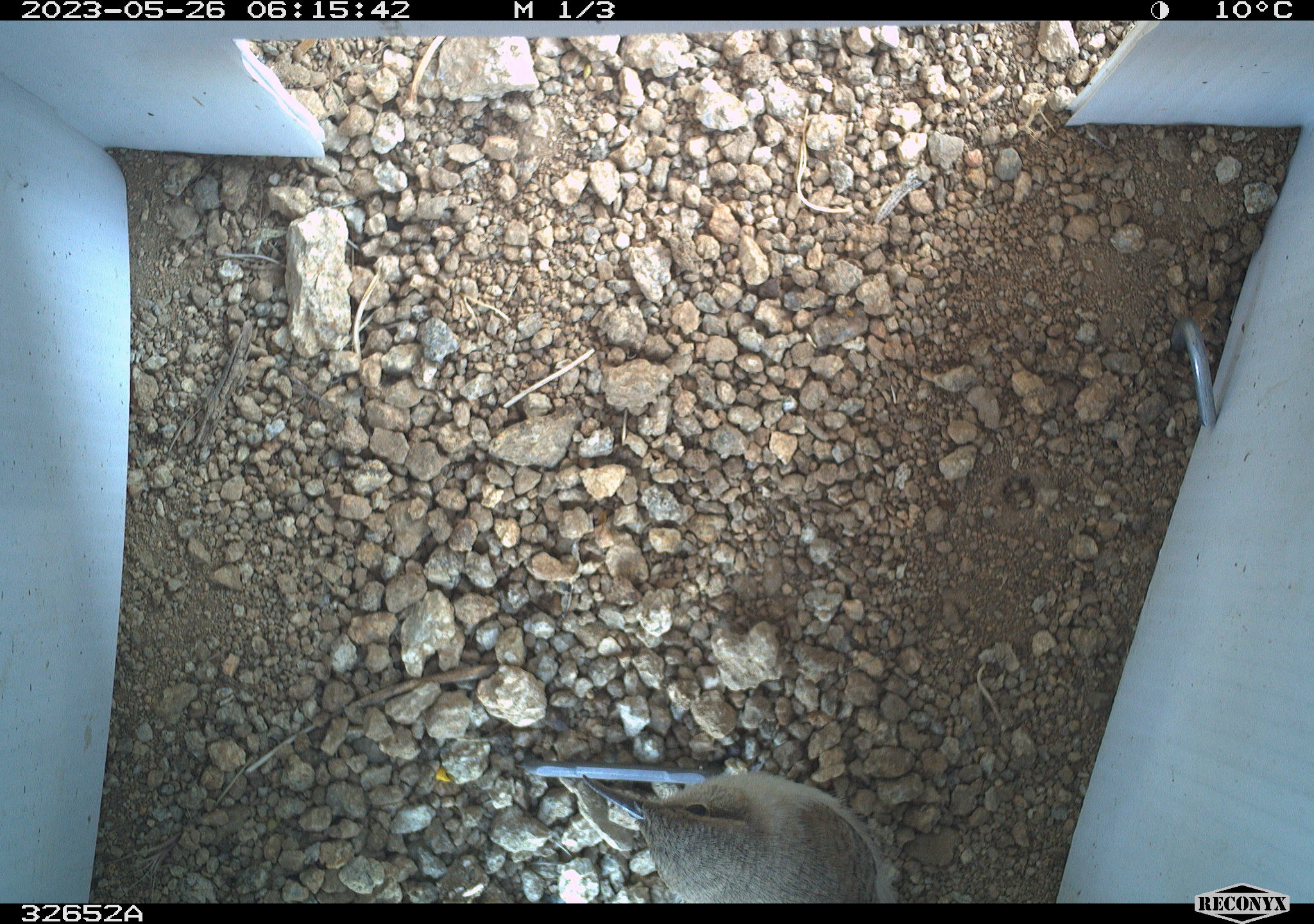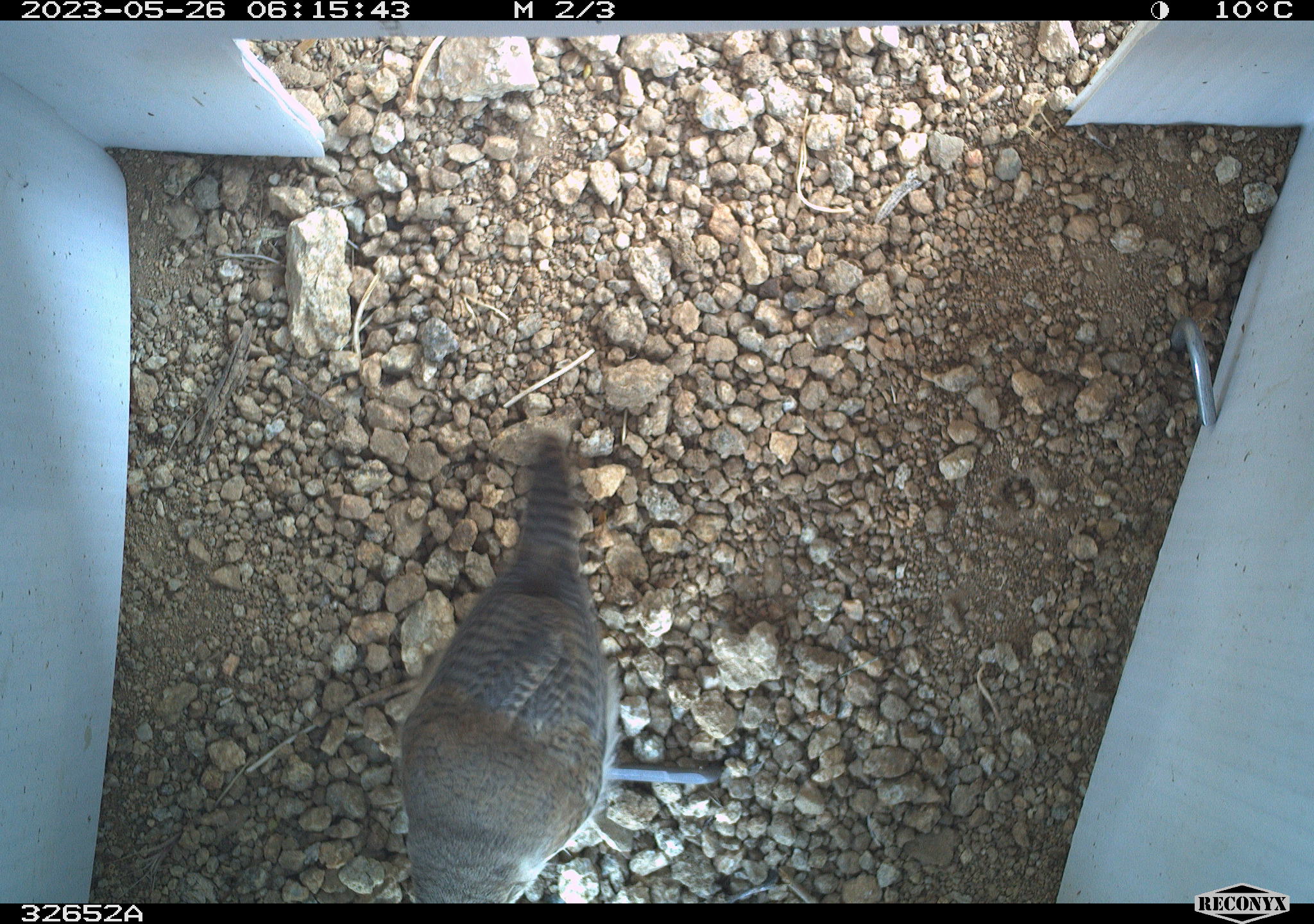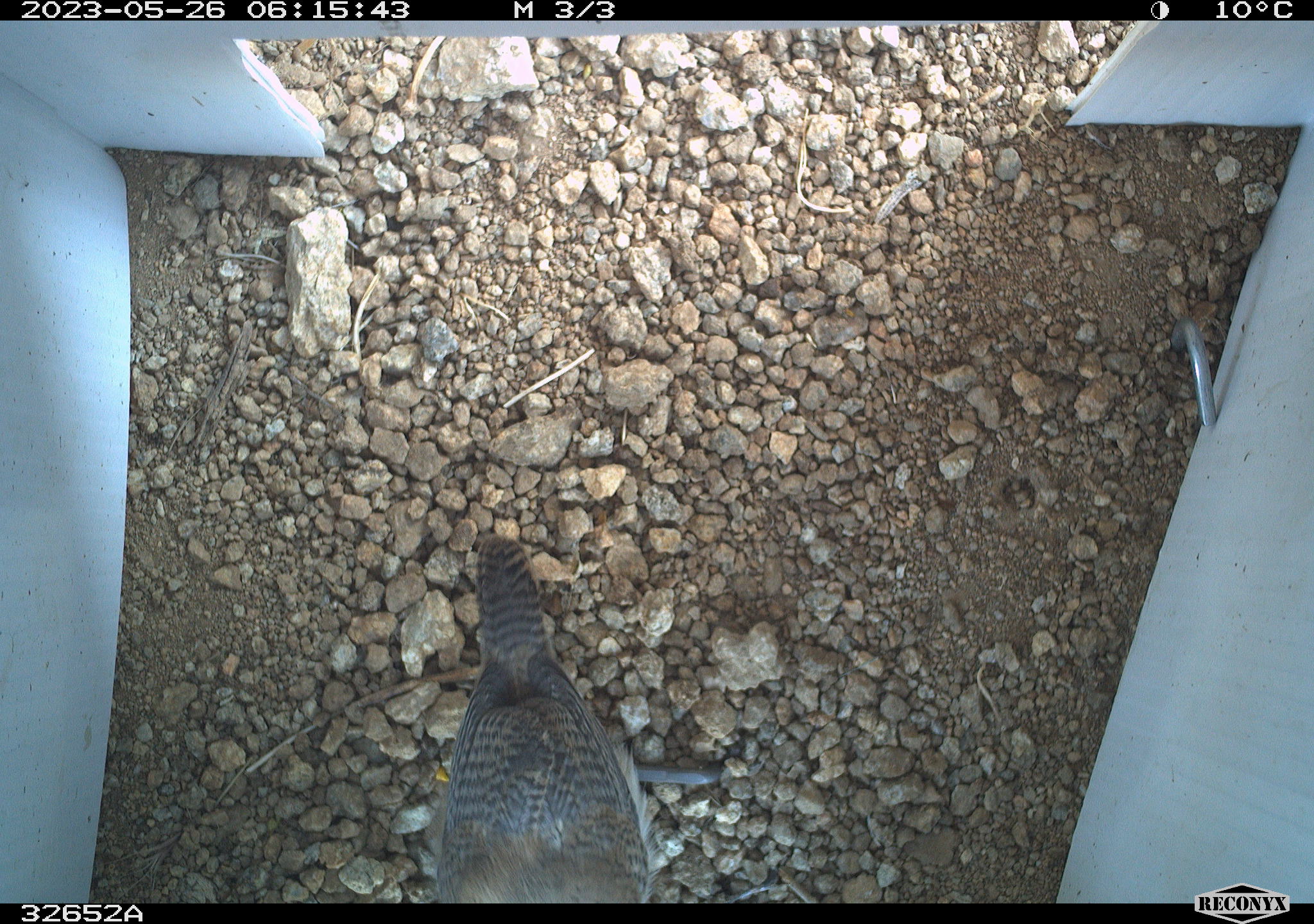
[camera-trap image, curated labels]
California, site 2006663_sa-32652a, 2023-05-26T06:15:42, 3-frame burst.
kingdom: Animalia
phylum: Chordata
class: Aves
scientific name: Aves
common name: bird